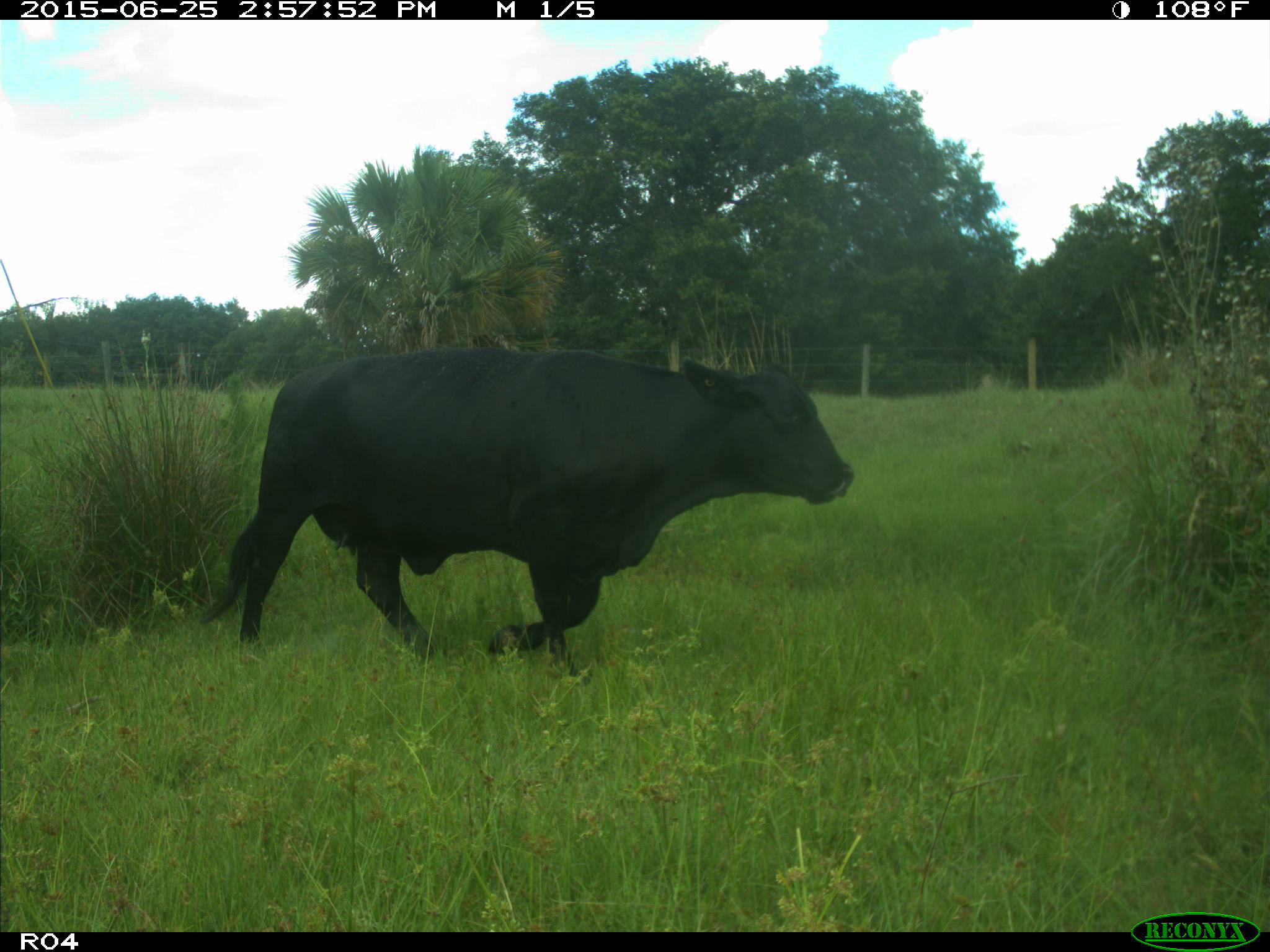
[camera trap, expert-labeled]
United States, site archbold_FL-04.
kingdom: Animalia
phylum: Chordata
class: Mammalia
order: Artiodactyla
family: Bovidae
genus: Bos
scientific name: Bos taurus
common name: domestic cow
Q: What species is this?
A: Bos taurus (domestic cow).